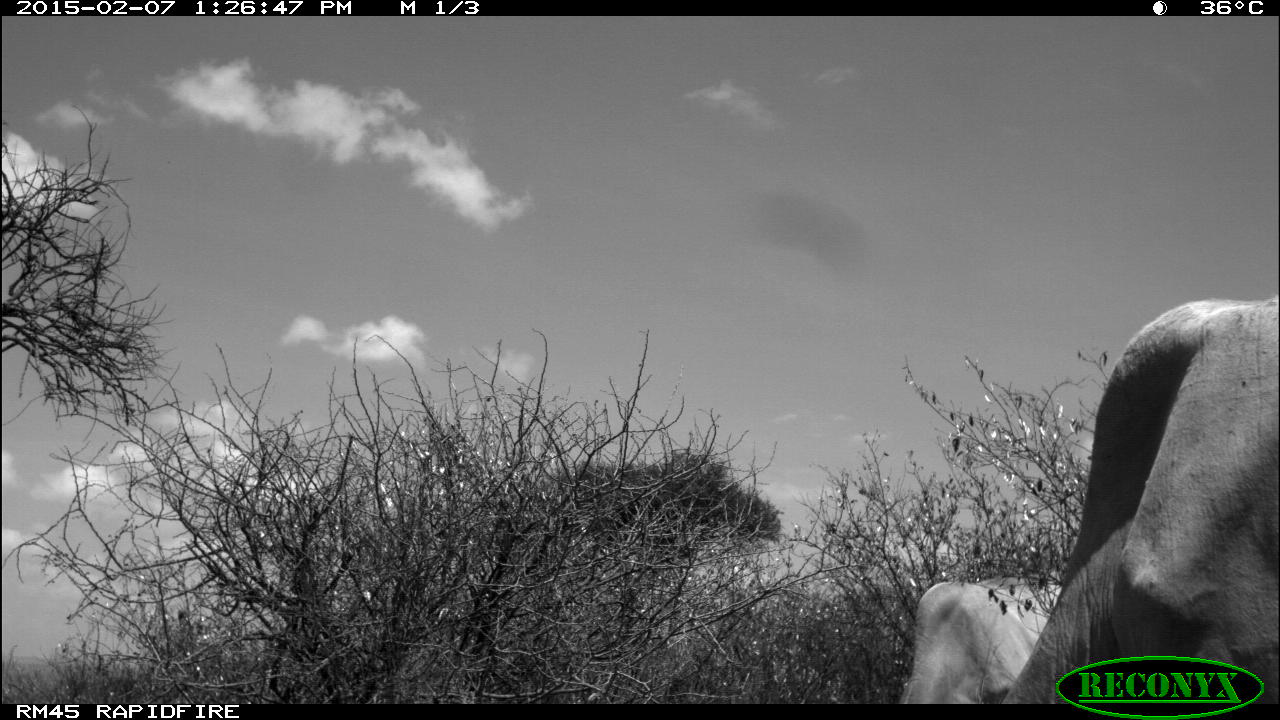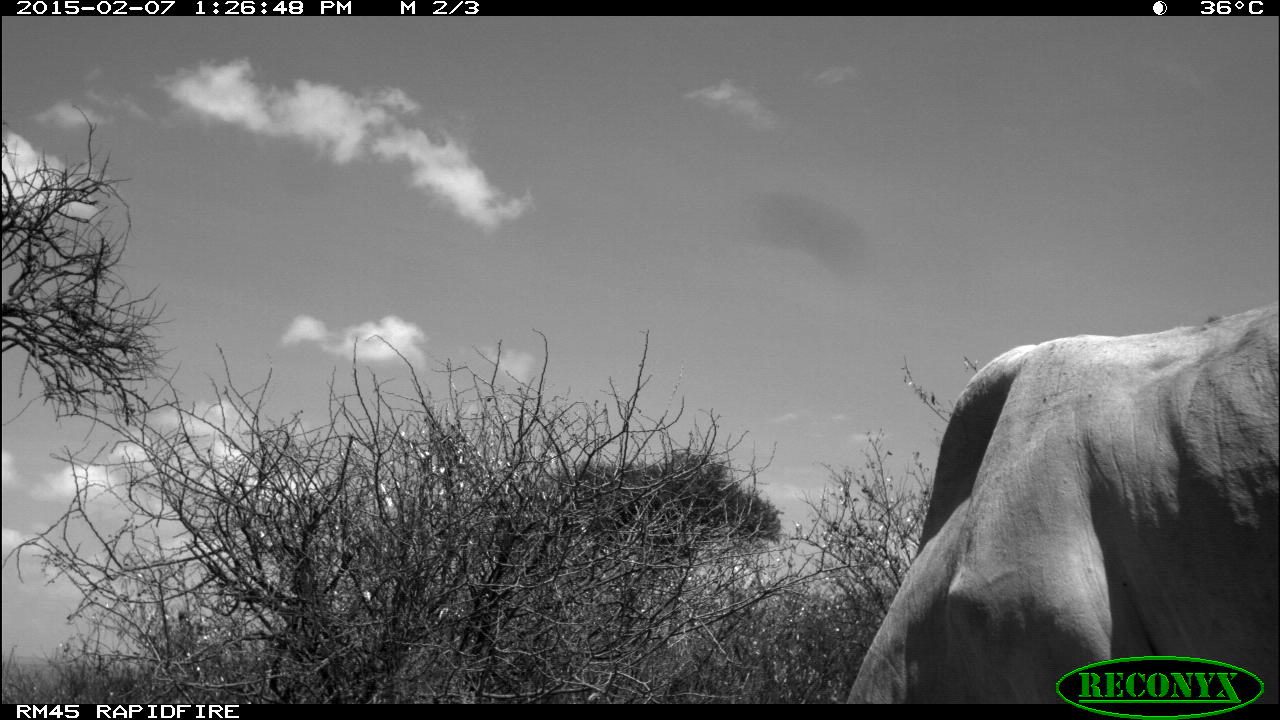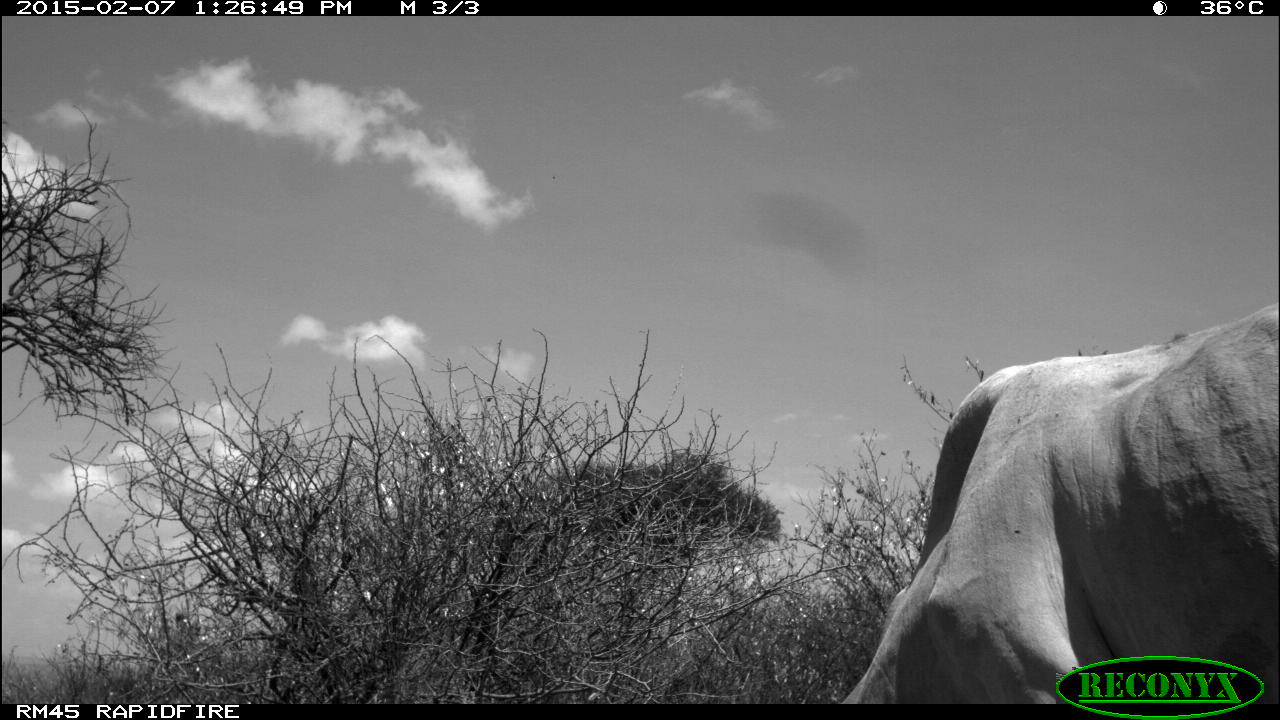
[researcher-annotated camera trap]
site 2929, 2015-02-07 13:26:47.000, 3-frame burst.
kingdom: Animalia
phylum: Chordata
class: Mammalia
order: Artiodactyla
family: Bovidae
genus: Bos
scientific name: Bos taurus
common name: domestic cattle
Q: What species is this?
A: Bos taurus (domestic cattle).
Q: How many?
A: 2.